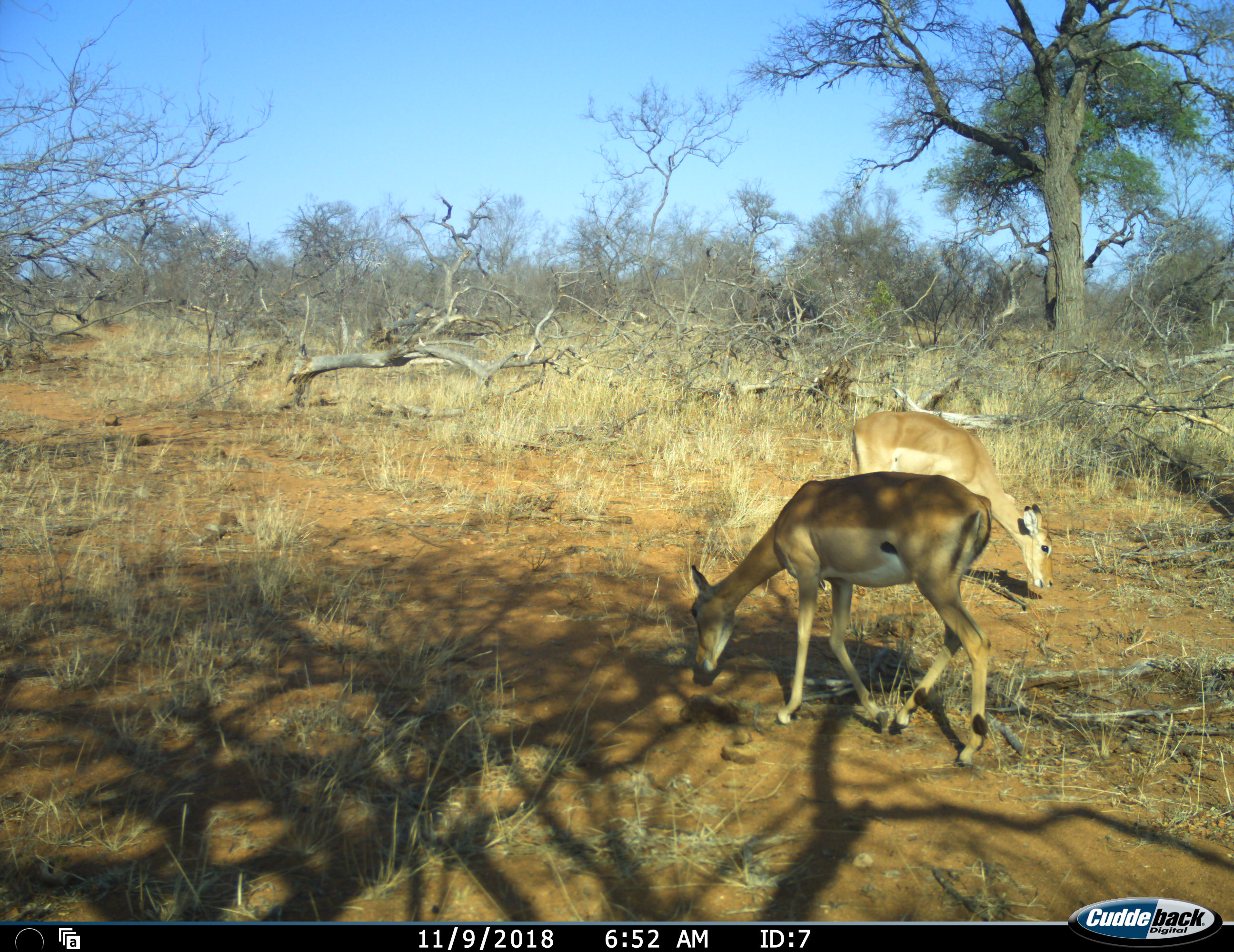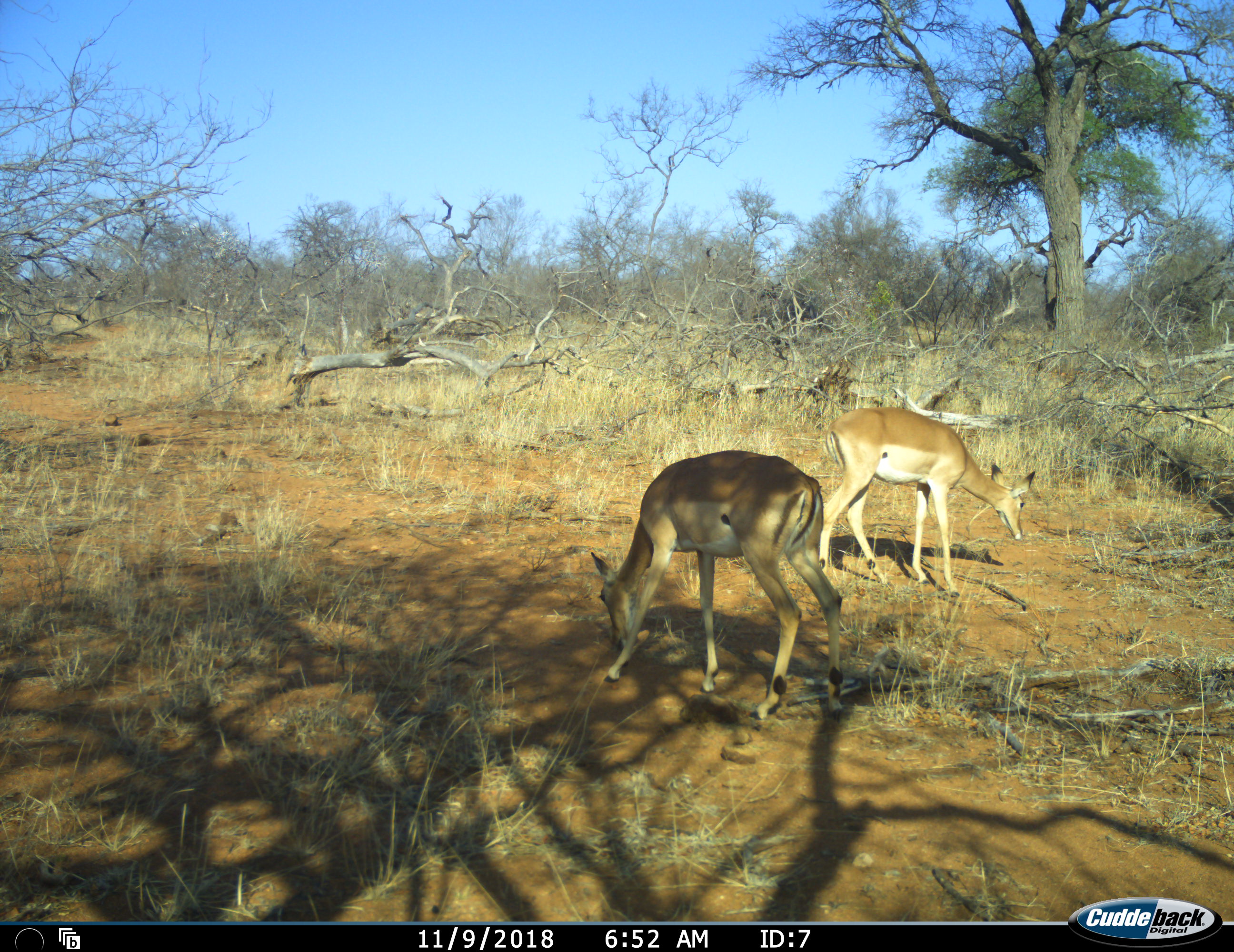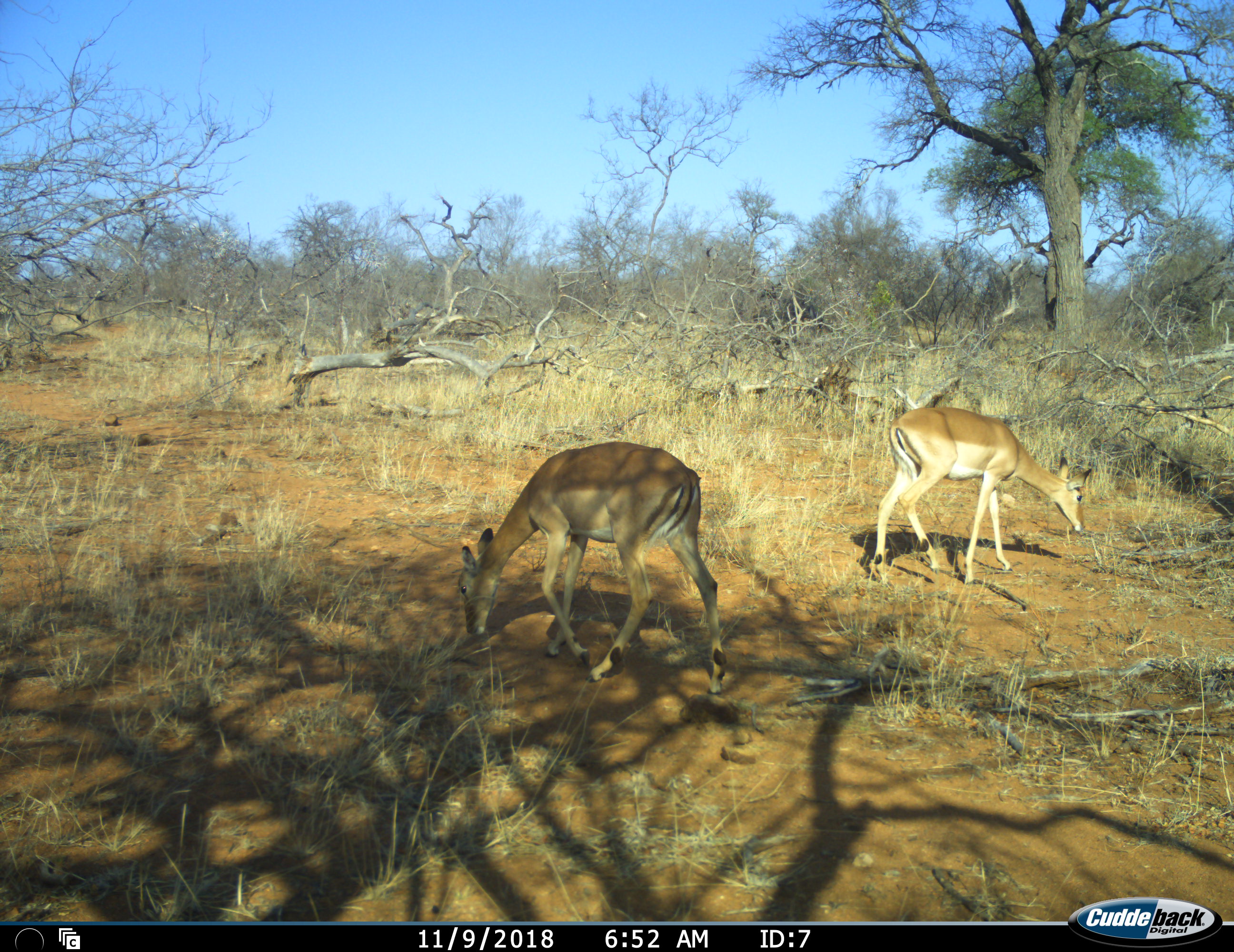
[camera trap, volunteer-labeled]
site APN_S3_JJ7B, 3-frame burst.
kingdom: Animalia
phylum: Chordata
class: Mammalia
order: Artiodactyla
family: Bovidae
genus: Aepyceros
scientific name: Aepyceros melampus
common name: impala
Impala (Aepyceros melampus), count 2. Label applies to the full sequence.